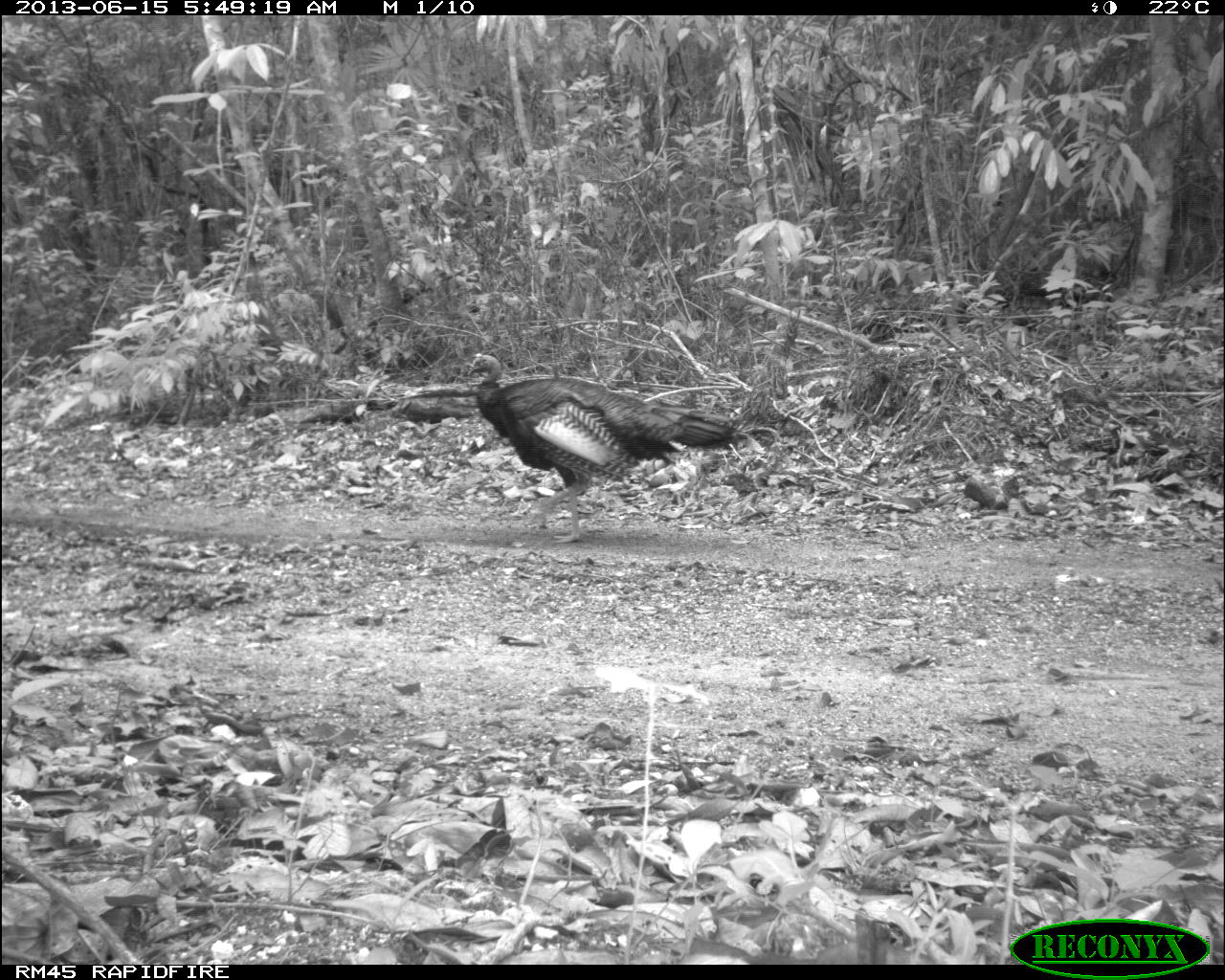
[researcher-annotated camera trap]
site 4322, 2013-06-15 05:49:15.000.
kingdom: Animalia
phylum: Chordata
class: Aves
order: Galliformes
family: Phasianidae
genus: Meleagris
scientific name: Meleagris ocellata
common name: ocellated turkey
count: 1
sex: male